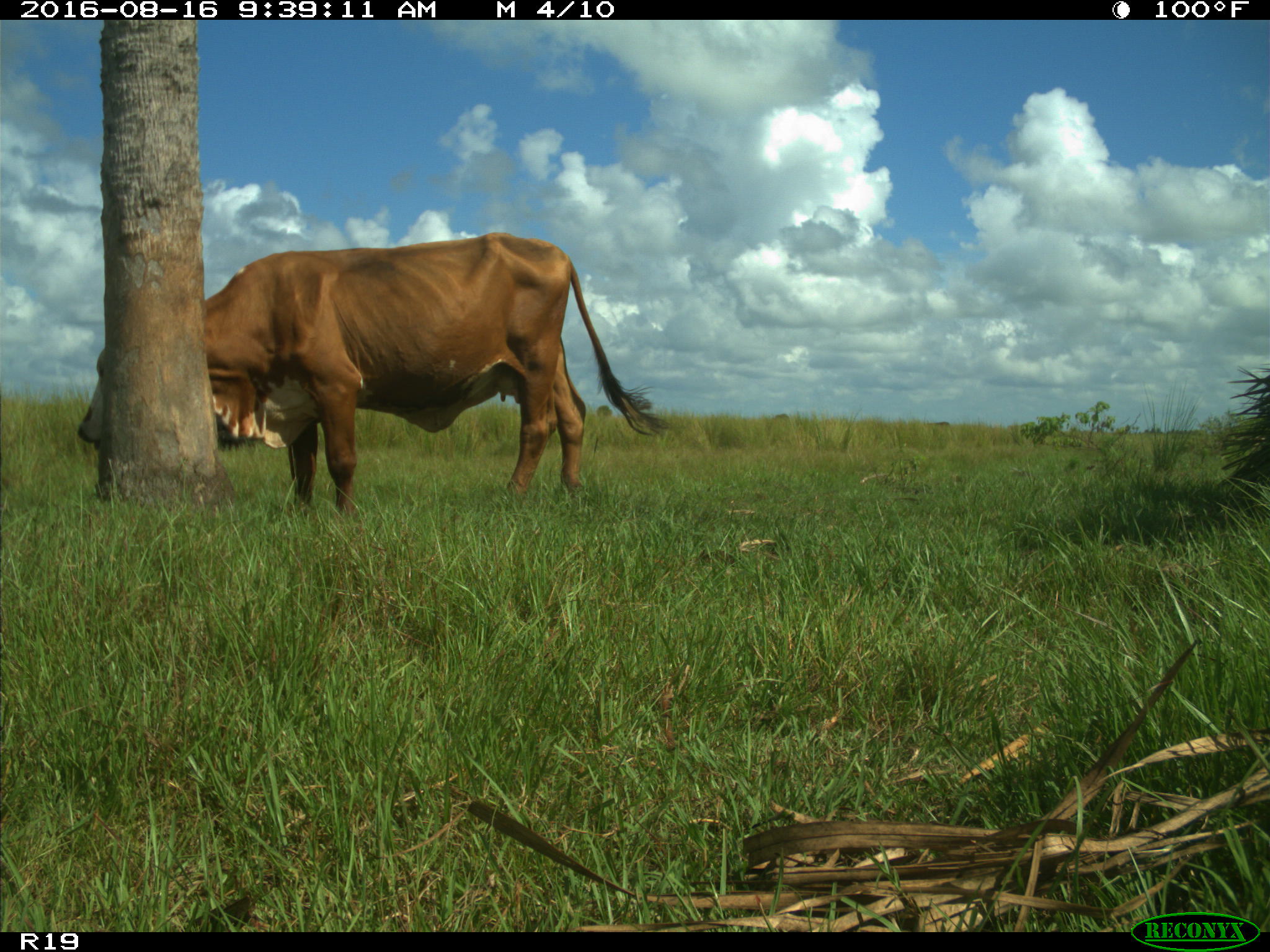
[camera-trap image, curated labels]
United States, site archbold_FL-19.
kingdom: Animalia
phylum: Chordata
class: Mammalia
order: Artiodactyla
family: Bovidae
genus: Bos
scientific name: Bos taurus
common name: domestic cow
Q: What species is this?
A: Bos taurus (domestic cow).